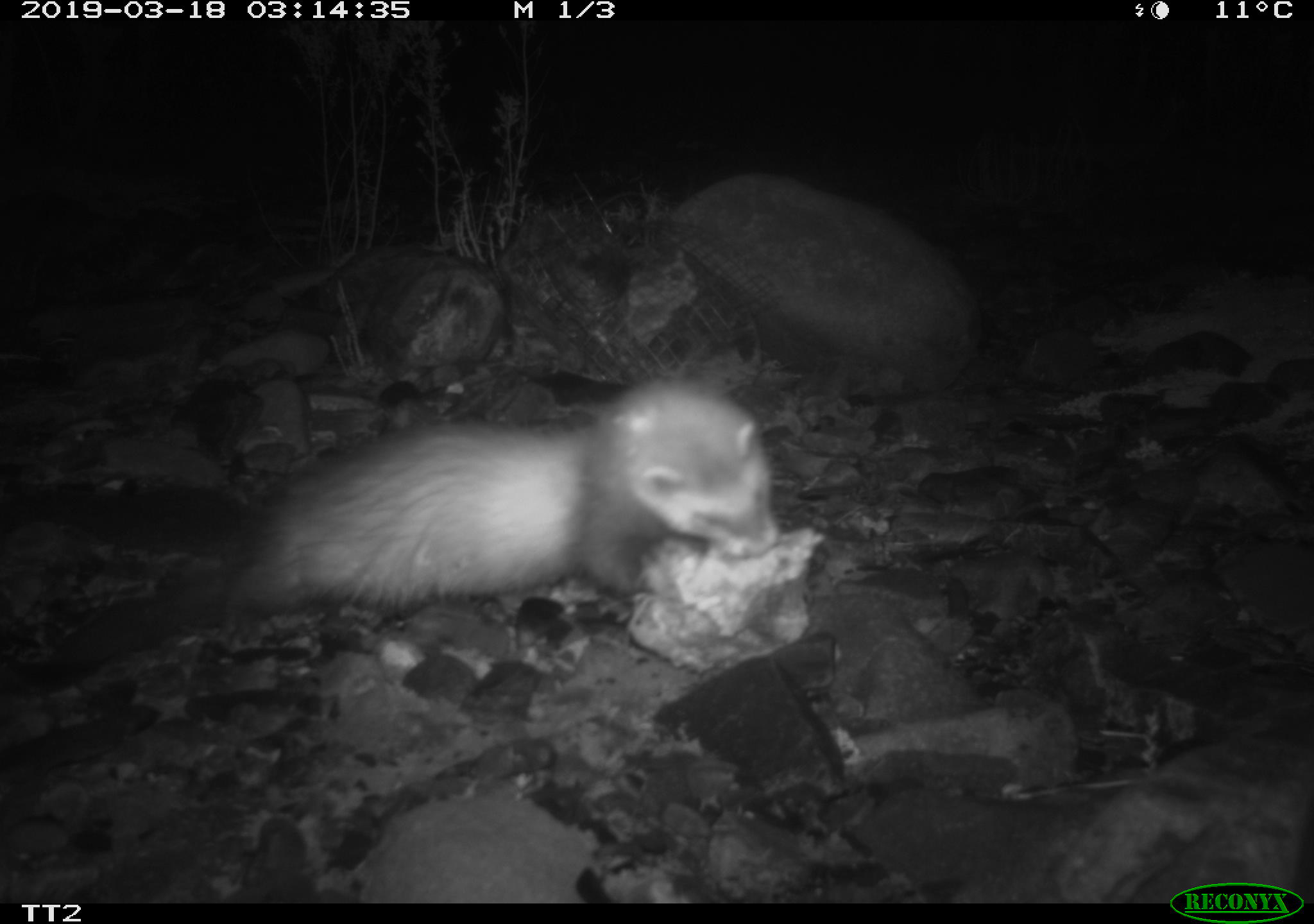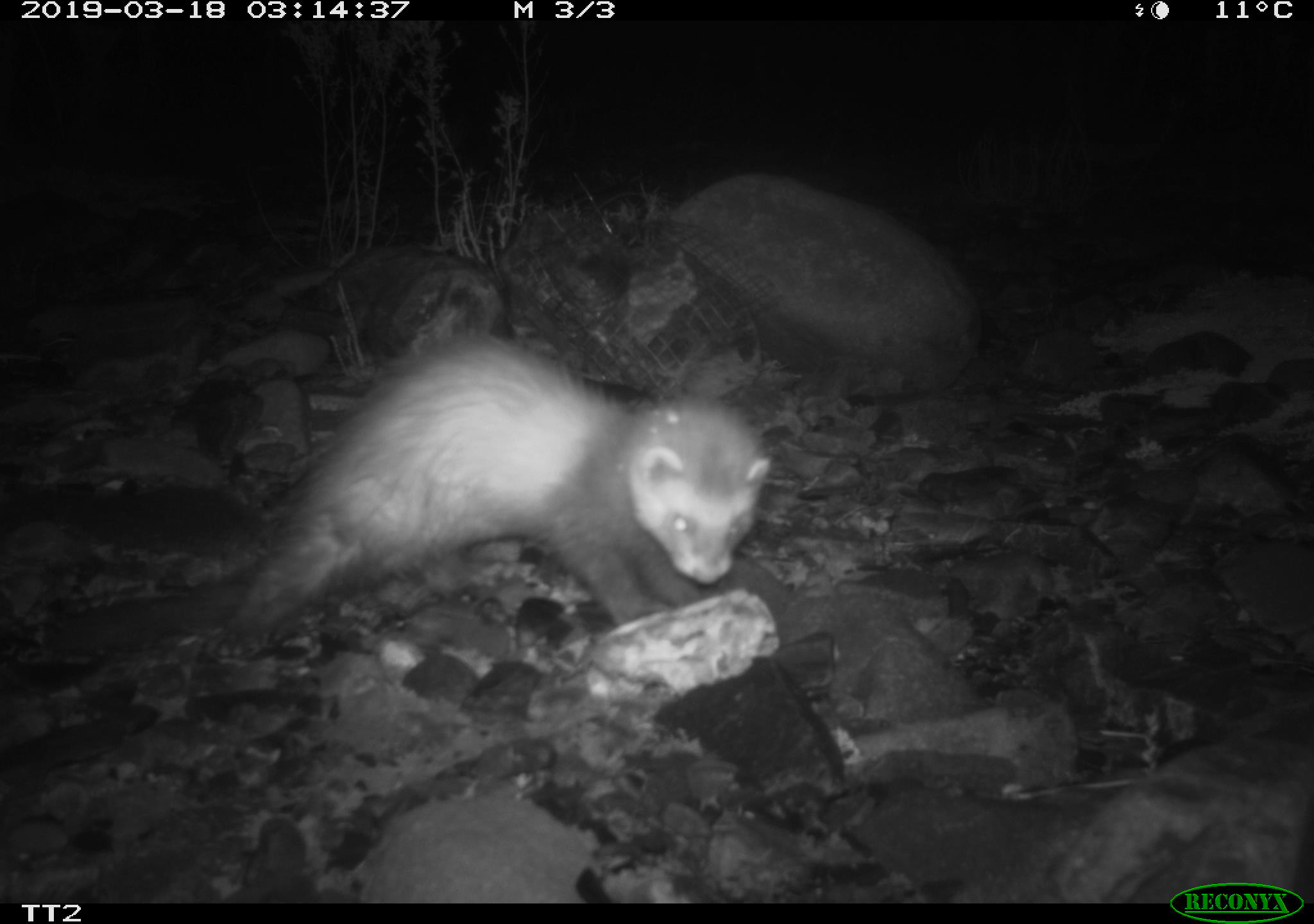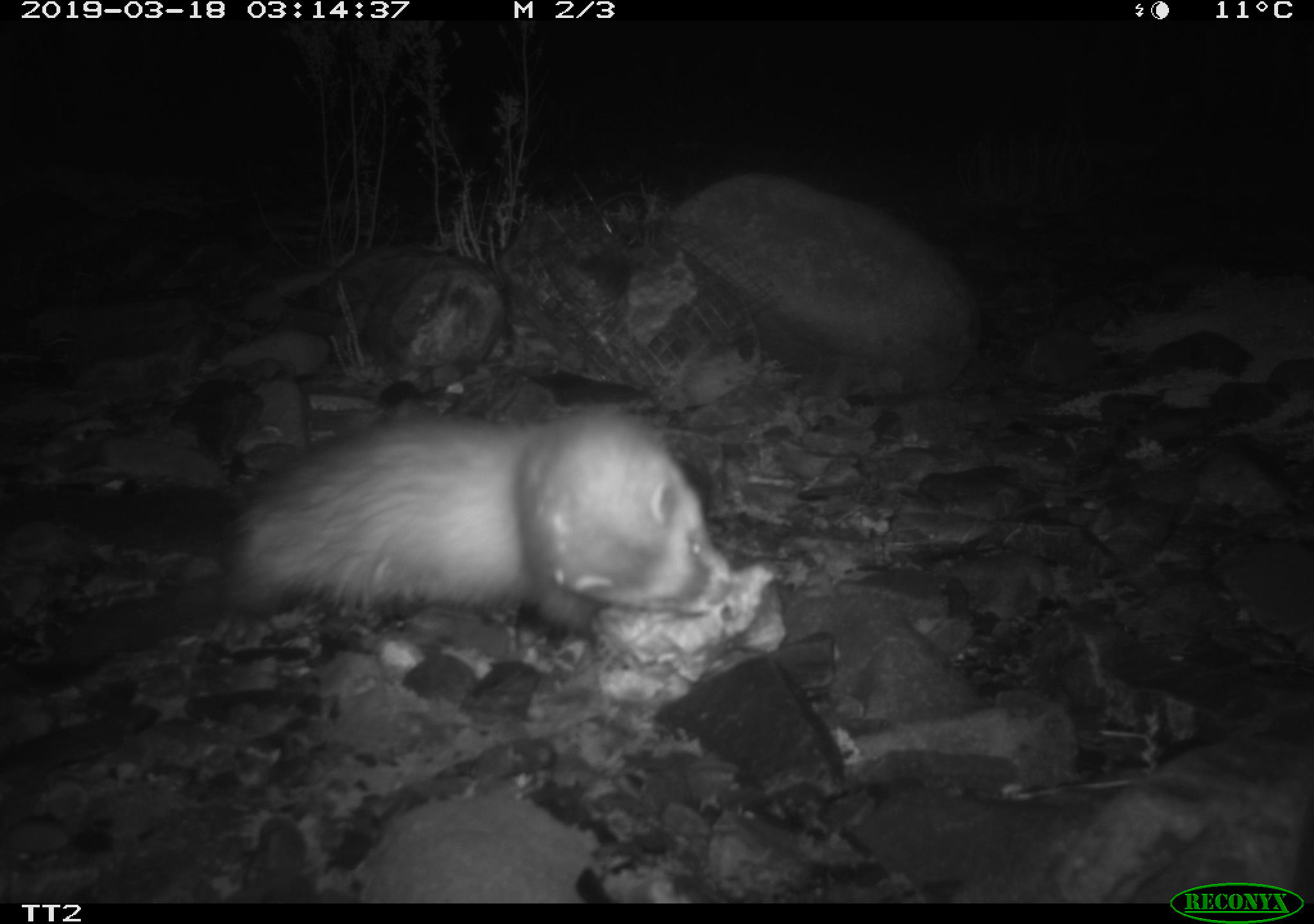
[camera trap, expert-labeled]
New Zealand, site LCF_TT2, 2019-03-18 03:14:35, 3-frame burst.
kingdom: Animalia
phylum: Chordata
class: Mammalia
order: Carnivora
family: Mustelidae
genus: Mustela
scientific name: Mustela furo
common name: ferret